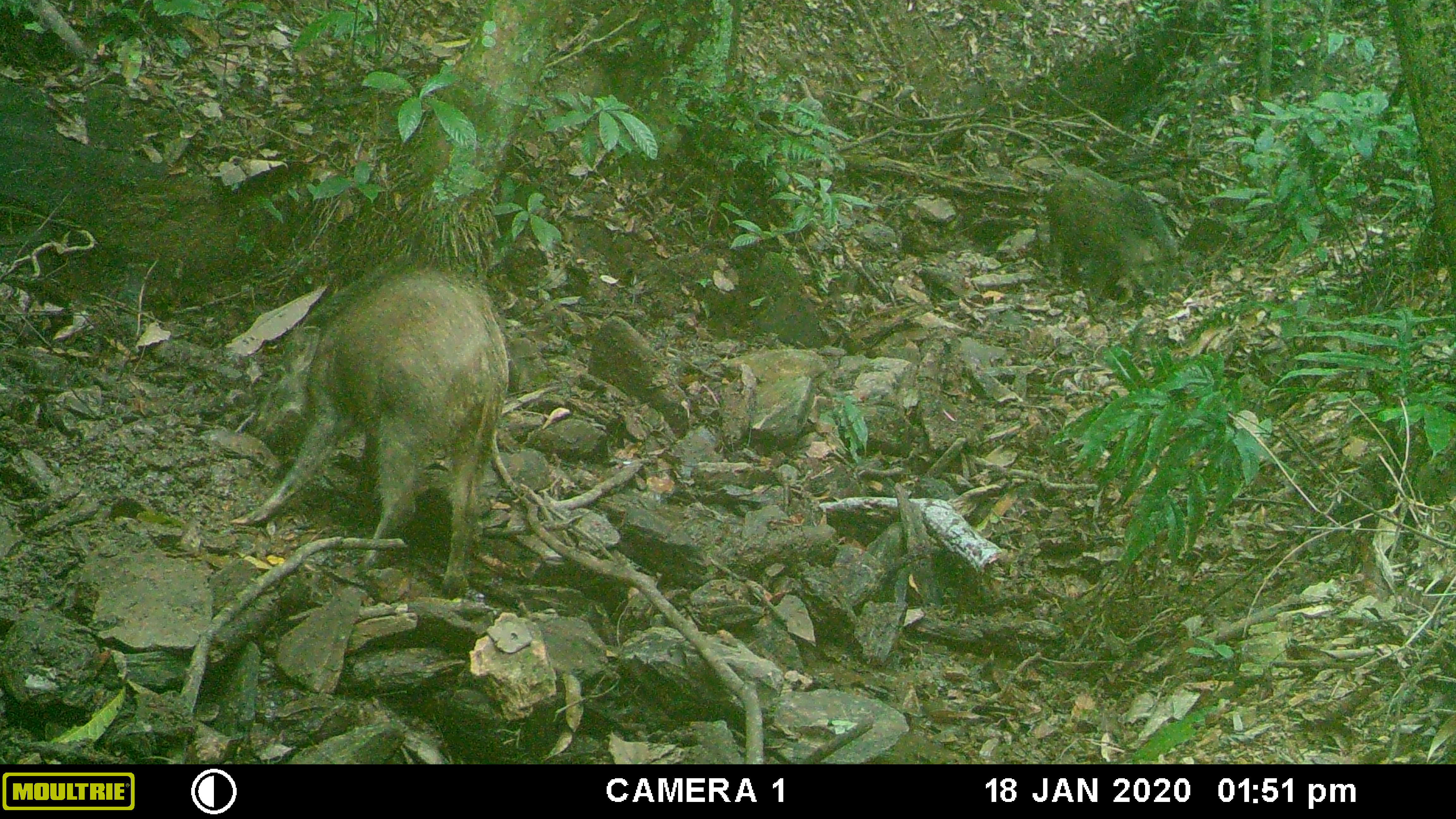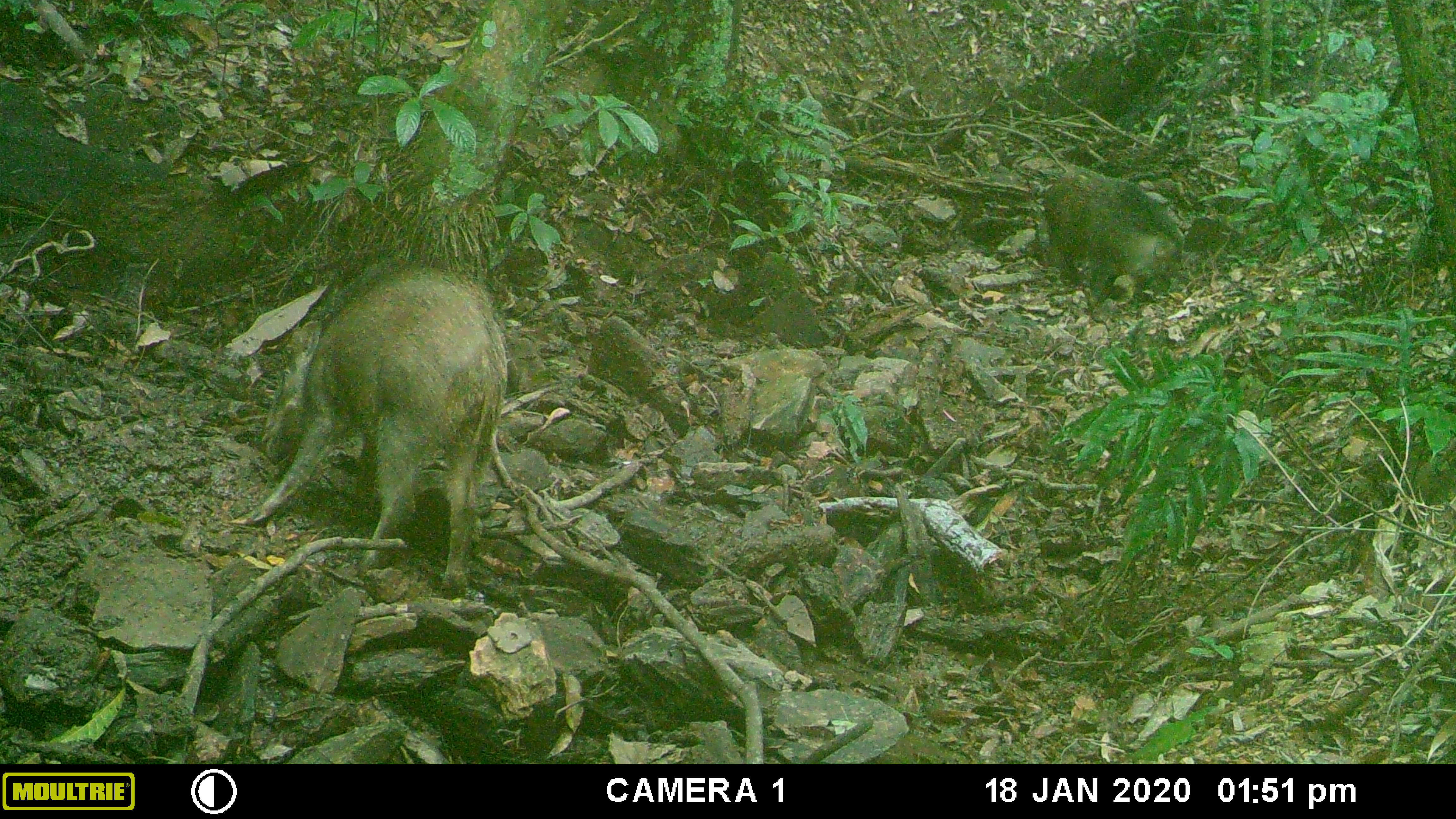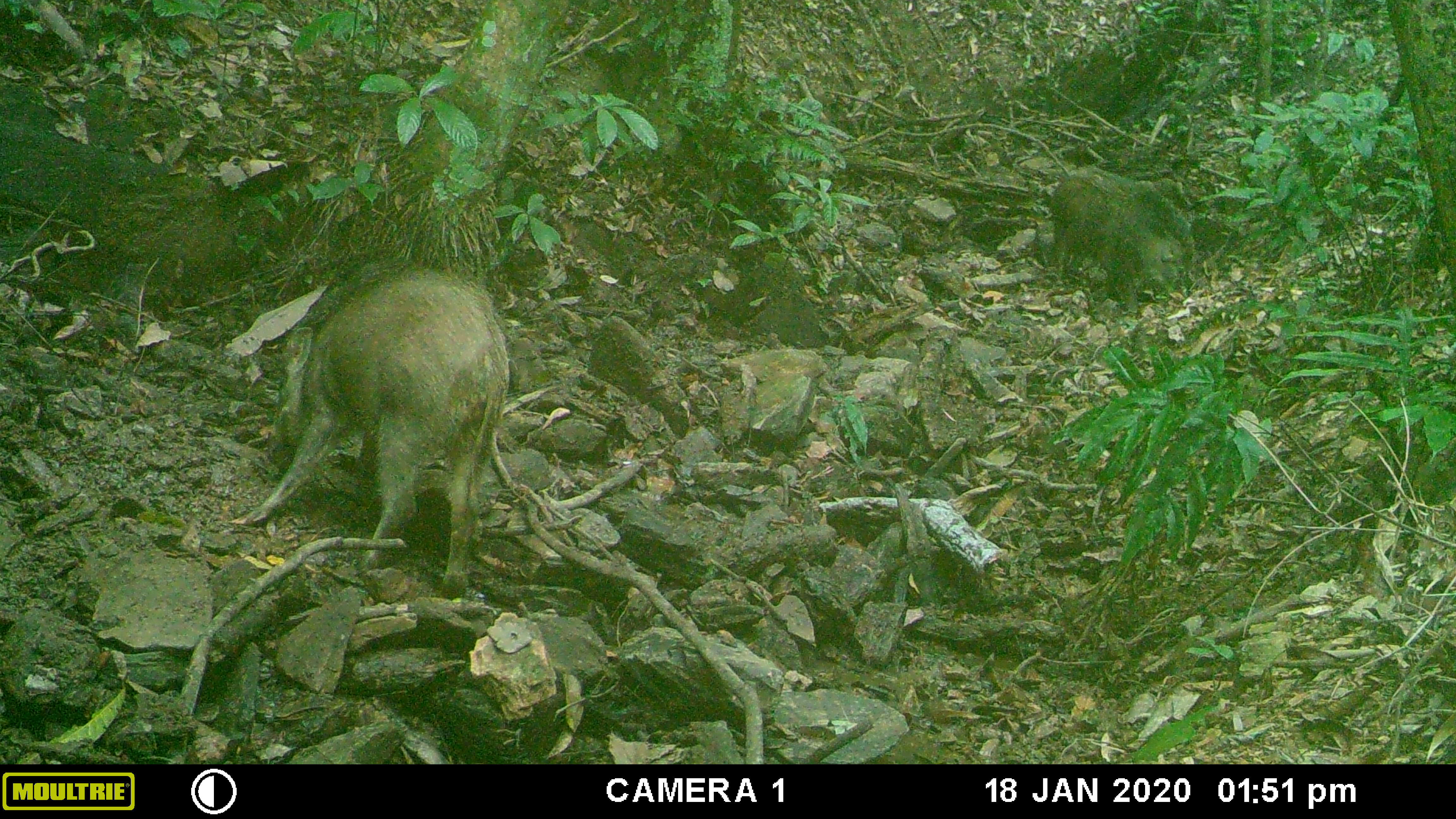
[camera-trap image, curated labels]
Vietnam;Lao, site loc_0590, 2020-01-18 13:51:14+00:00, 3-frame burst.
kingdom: Animalia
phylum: Chordata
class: Mammalia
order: Artiodactyla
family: Suidae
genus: Sus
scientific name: Sus scrofa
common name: eurasian wild pig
Eurasian wild pig (Sus scrofa). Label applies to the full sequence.